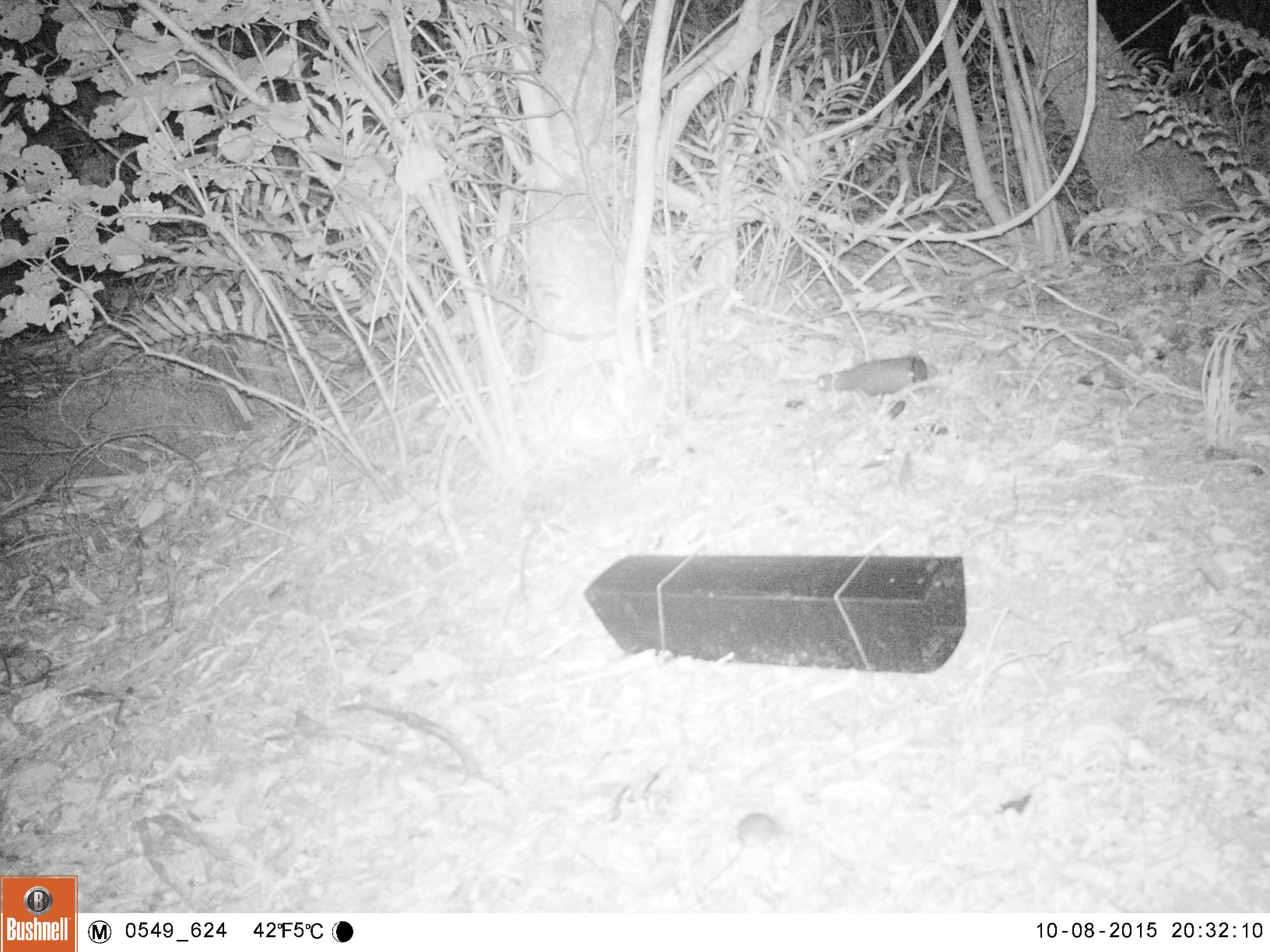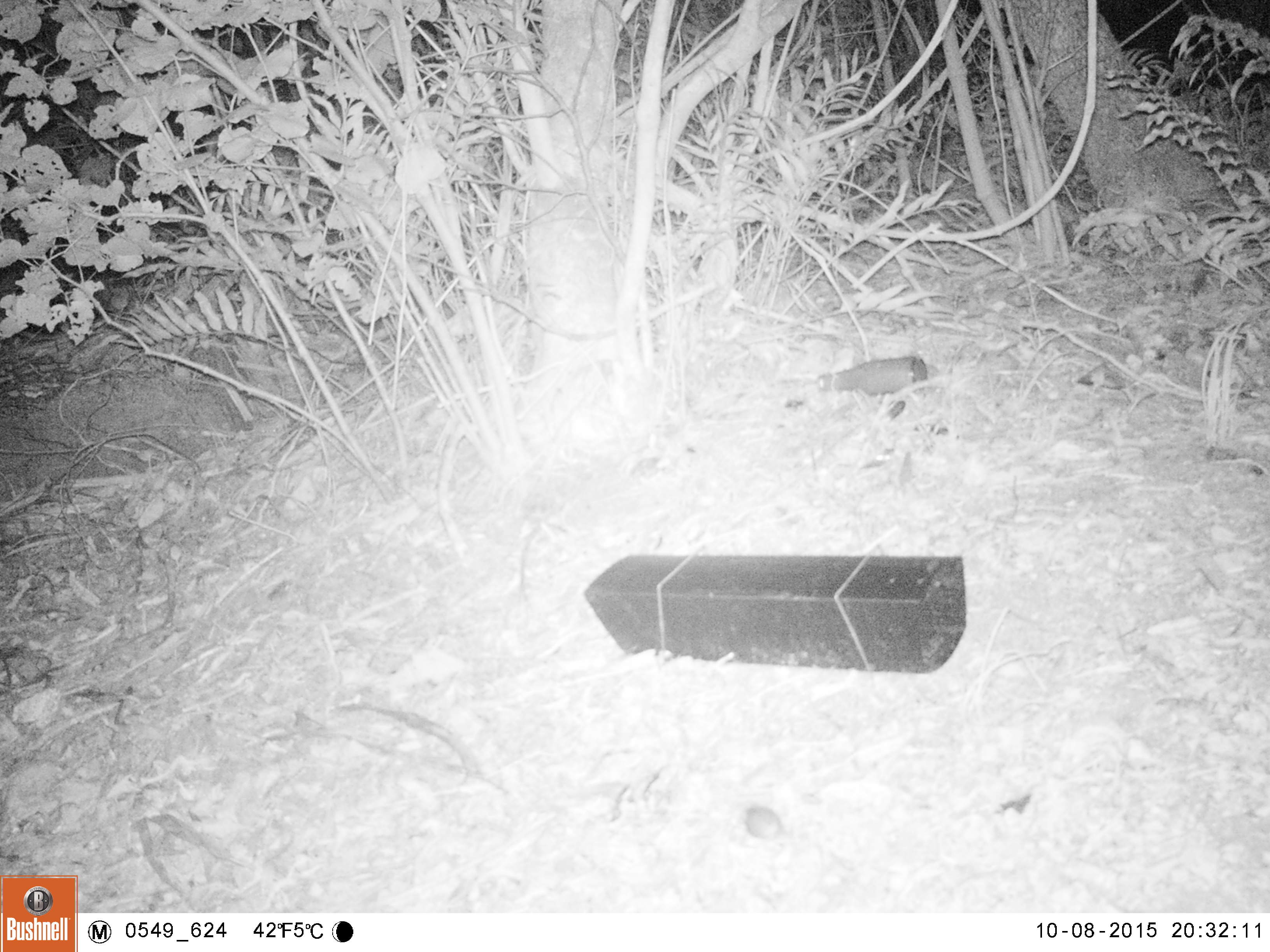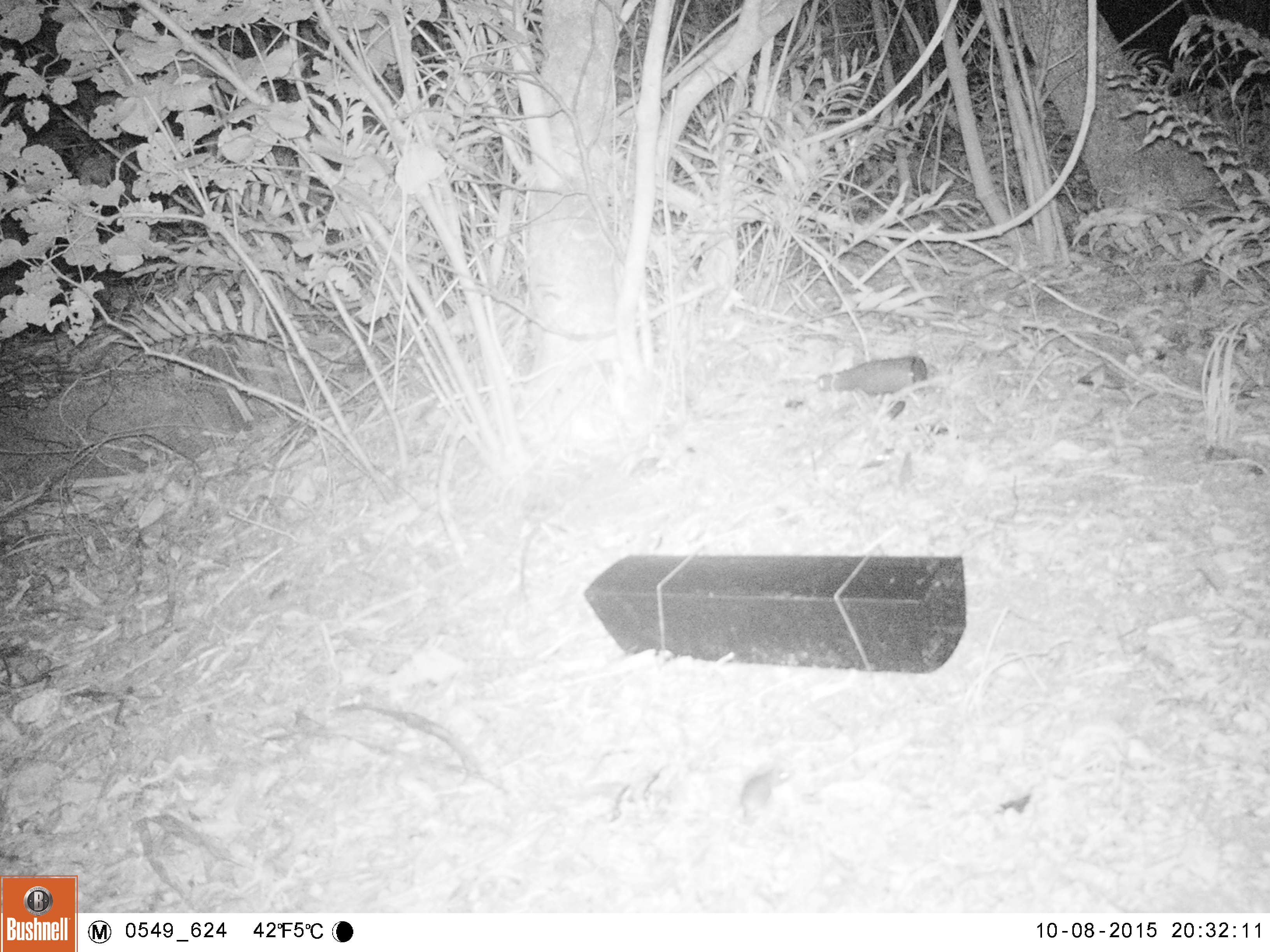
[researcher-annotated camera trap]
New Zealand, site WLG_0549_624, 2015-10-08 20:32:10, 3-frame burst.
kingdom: Animalia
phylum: Chordata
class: Mammalia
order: Rodentia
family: Muridae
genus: Mus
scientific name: Mus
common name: mouse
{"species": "mouse (Mus)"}